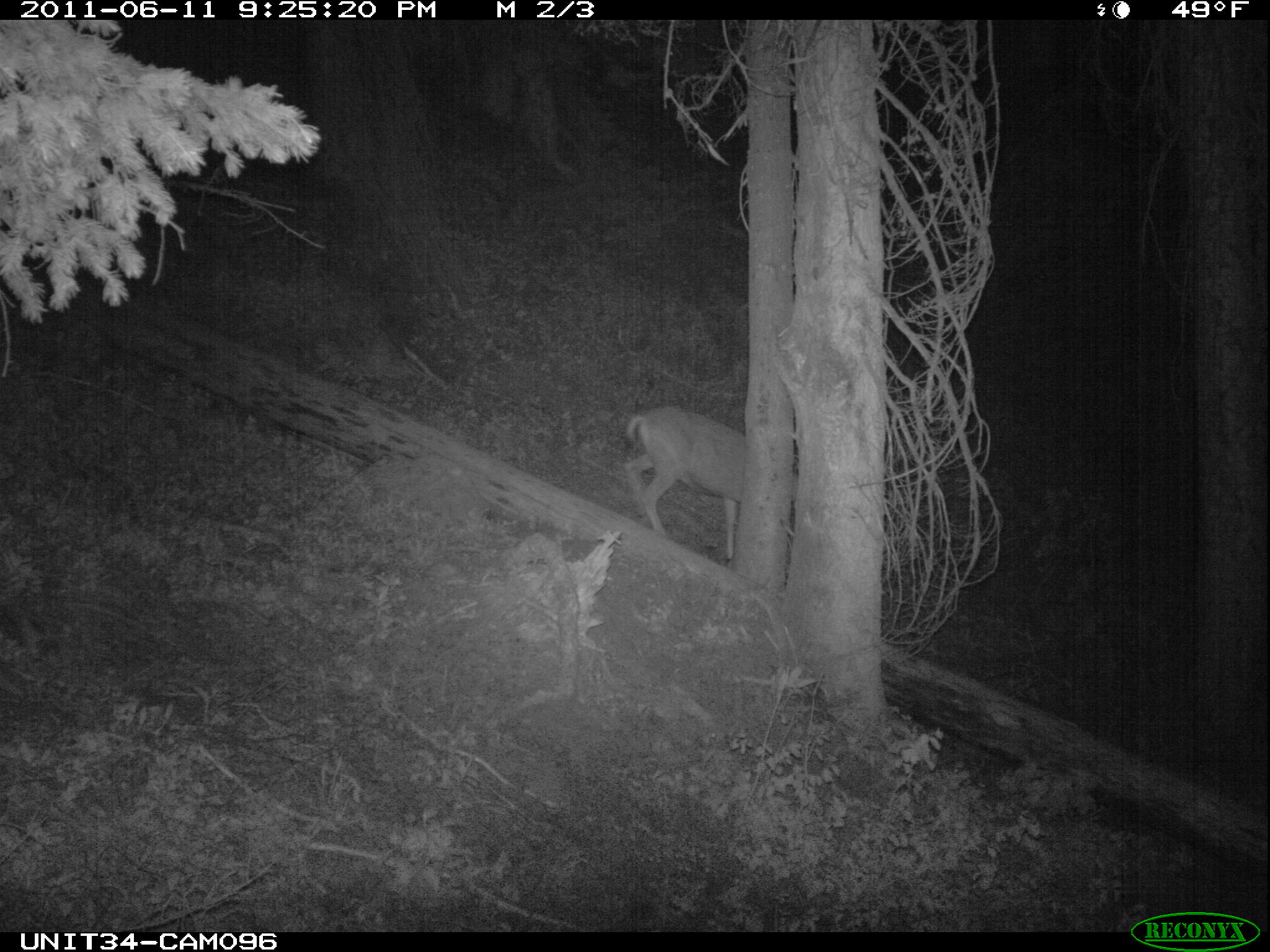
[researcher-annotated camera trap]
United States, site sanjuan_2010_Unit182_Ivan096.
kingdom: Animalia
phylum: Chordata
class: Mammalia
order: Artiodactyla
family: Cervidae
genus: Odocoileus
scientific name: Odocoileus hemionus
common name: mule deer